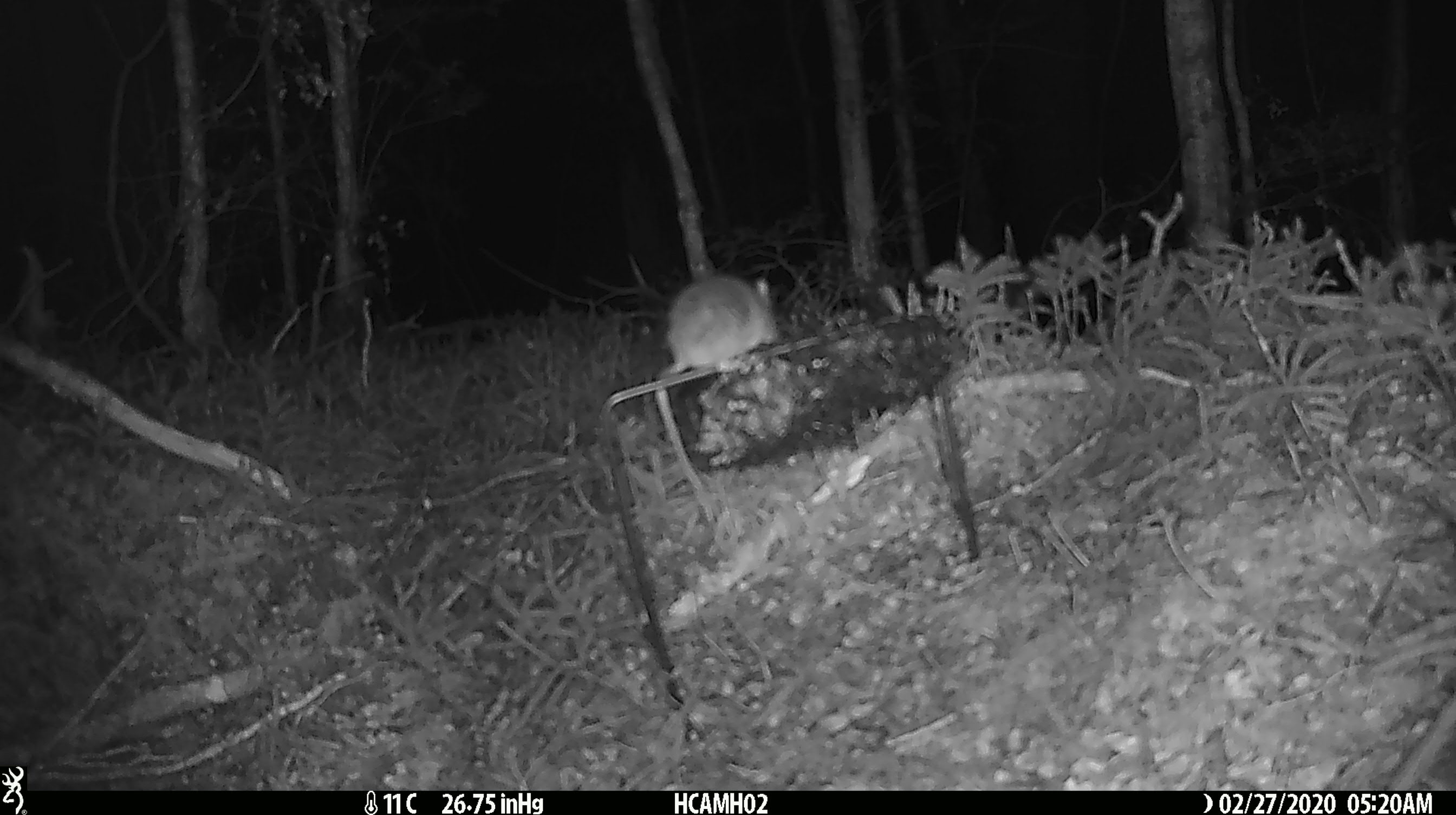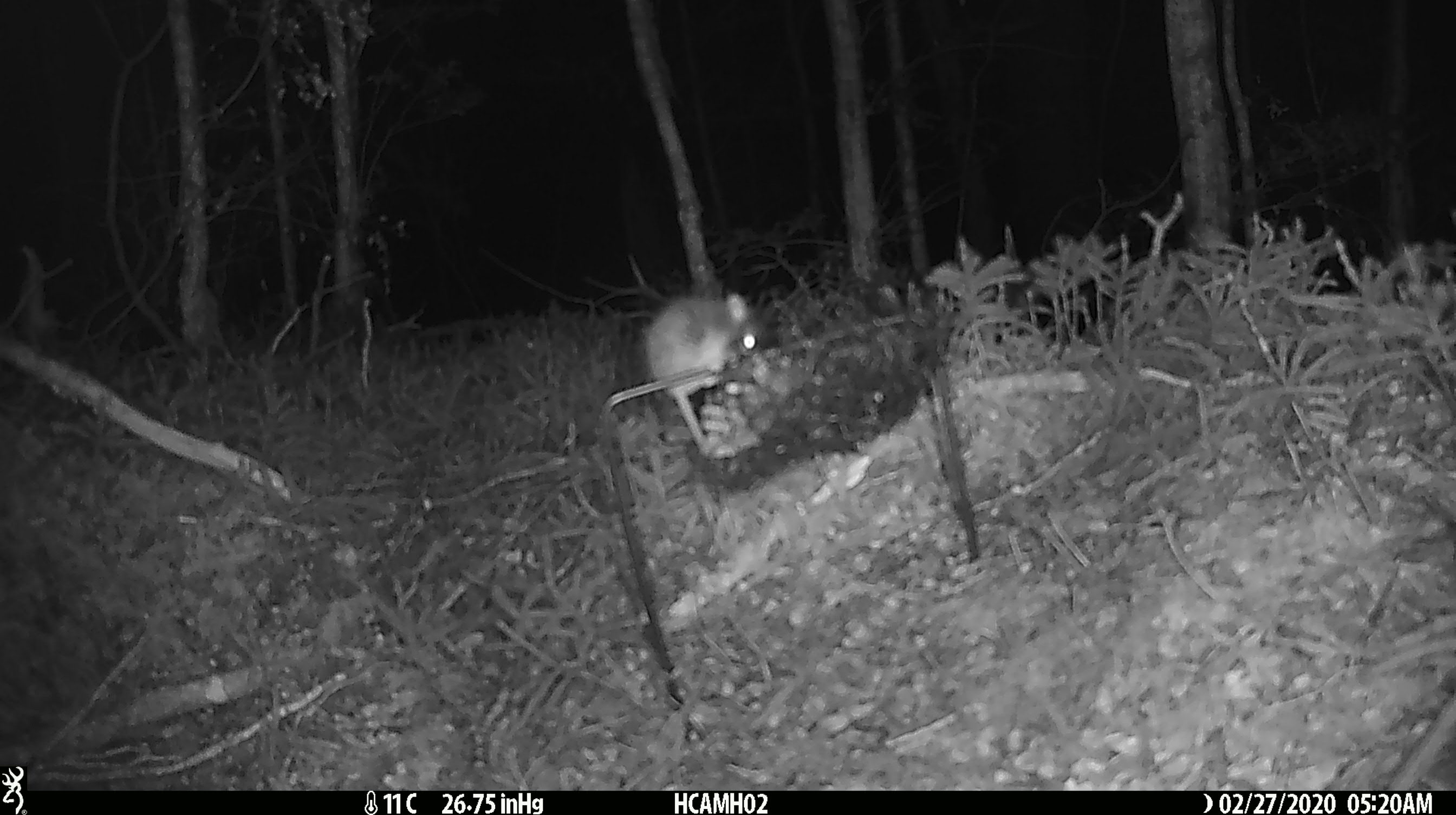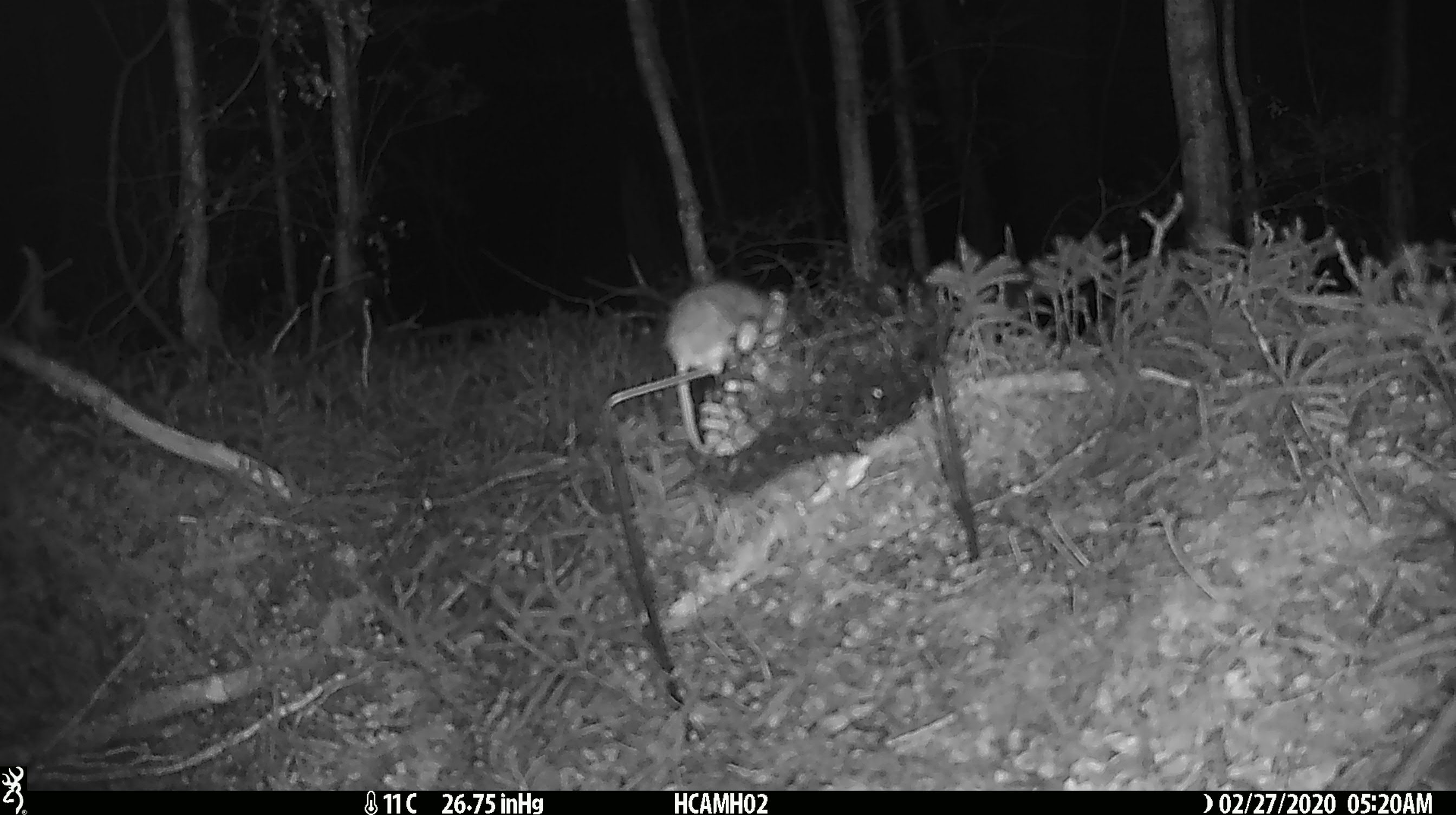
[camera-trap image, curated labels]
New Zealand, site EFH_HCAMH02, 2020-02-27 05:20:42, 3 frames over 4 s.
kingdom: Animalia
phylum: Chordata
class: Mammalia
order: Rodentia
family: Muridae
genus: Mus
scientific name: Mus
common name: mouse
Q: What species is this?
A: Mouse (Mus).